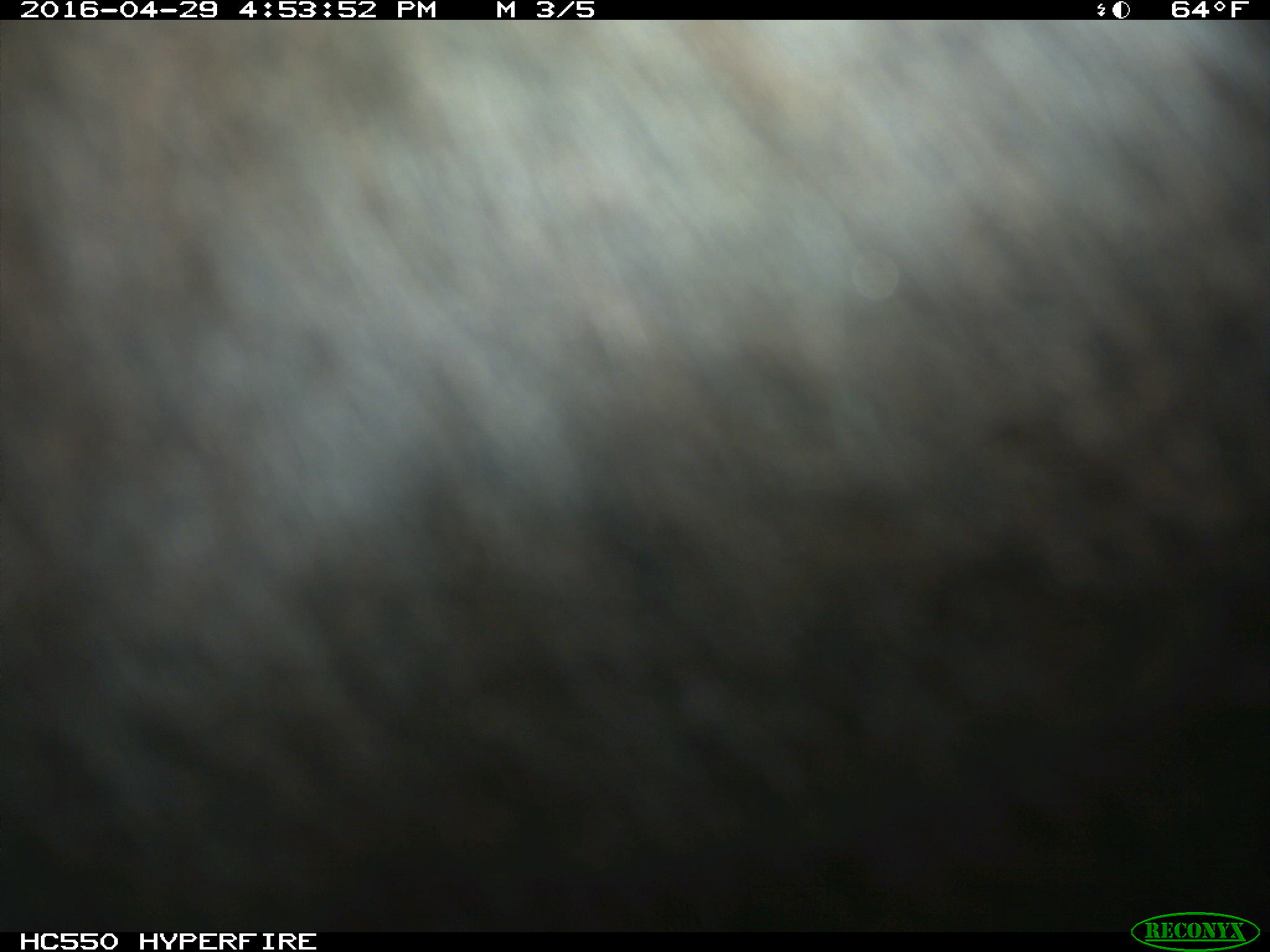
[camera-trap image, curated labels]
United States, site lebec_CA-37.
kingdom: Animalia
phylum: Chordata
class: Mammalia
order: Artiodactyla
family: Bovidae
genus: Bos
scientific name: Bos taurus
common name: domestic cow